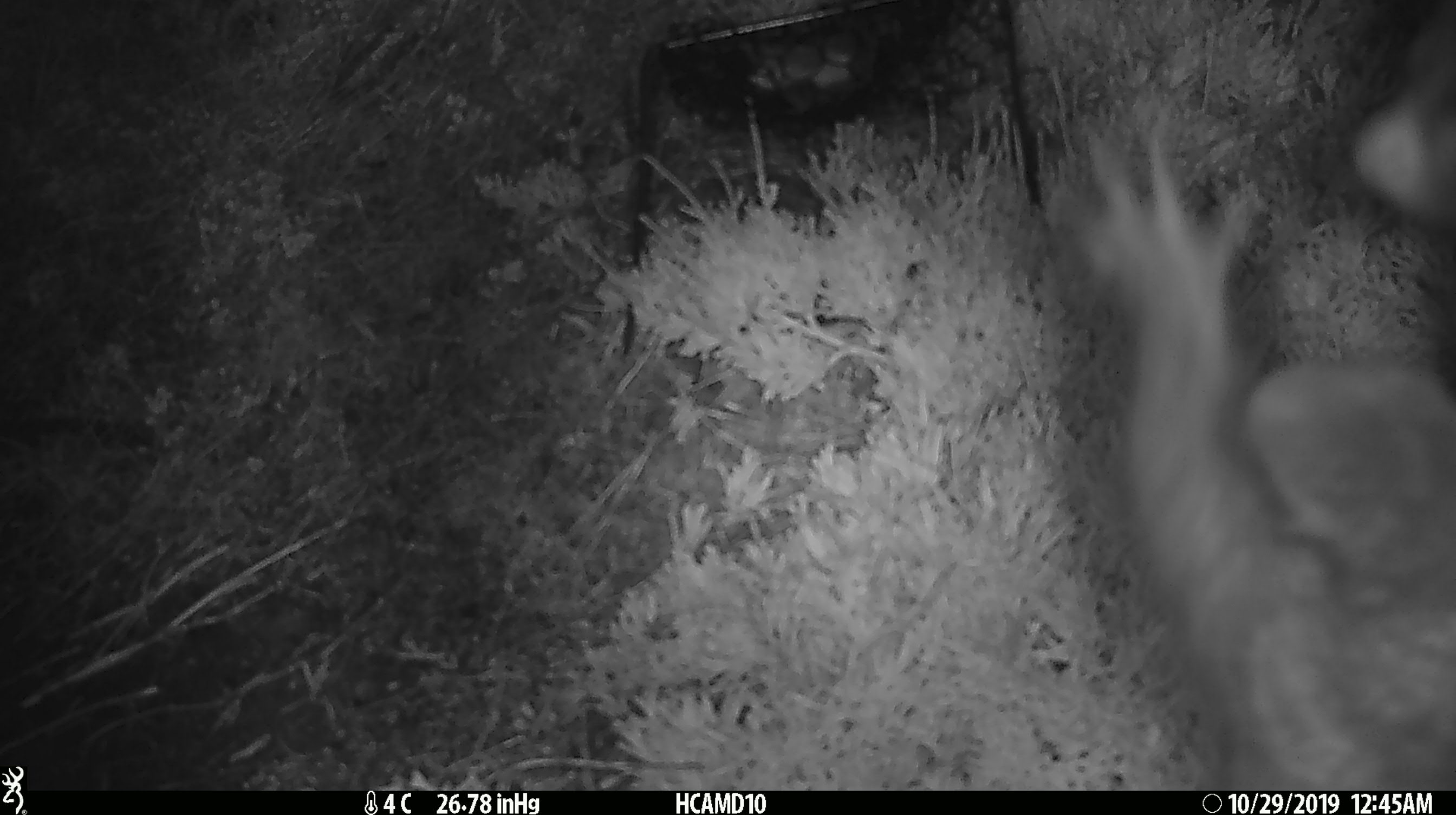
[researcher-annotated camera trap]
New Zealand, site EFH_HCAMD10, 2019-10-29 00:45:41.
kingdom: Animalia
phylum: Chordata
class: Mammalia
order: Diprotodontia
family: Phalangeridae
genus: Trichosurus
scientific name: Trichosurus vulpecula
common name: common brushtail possum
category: possum